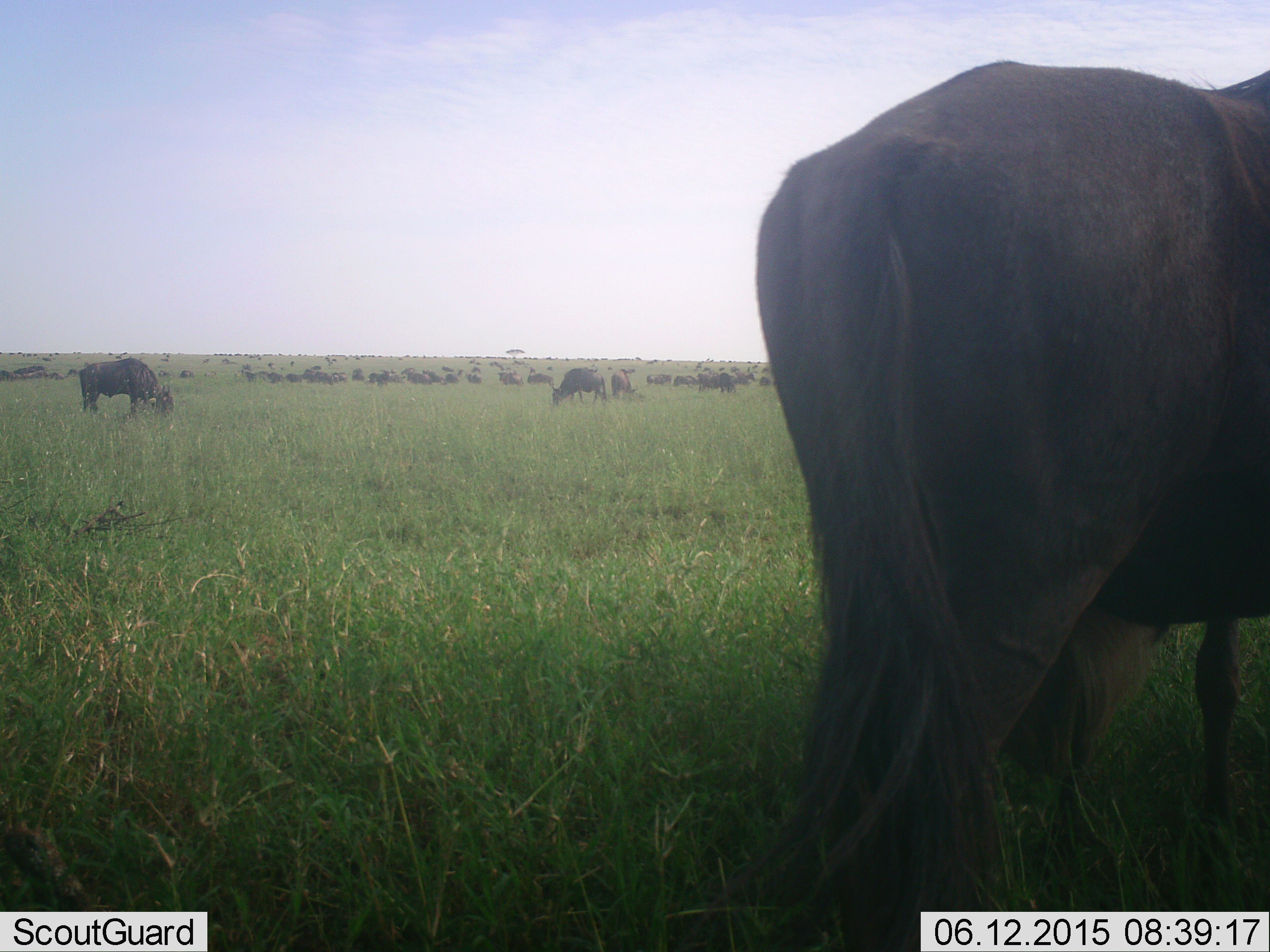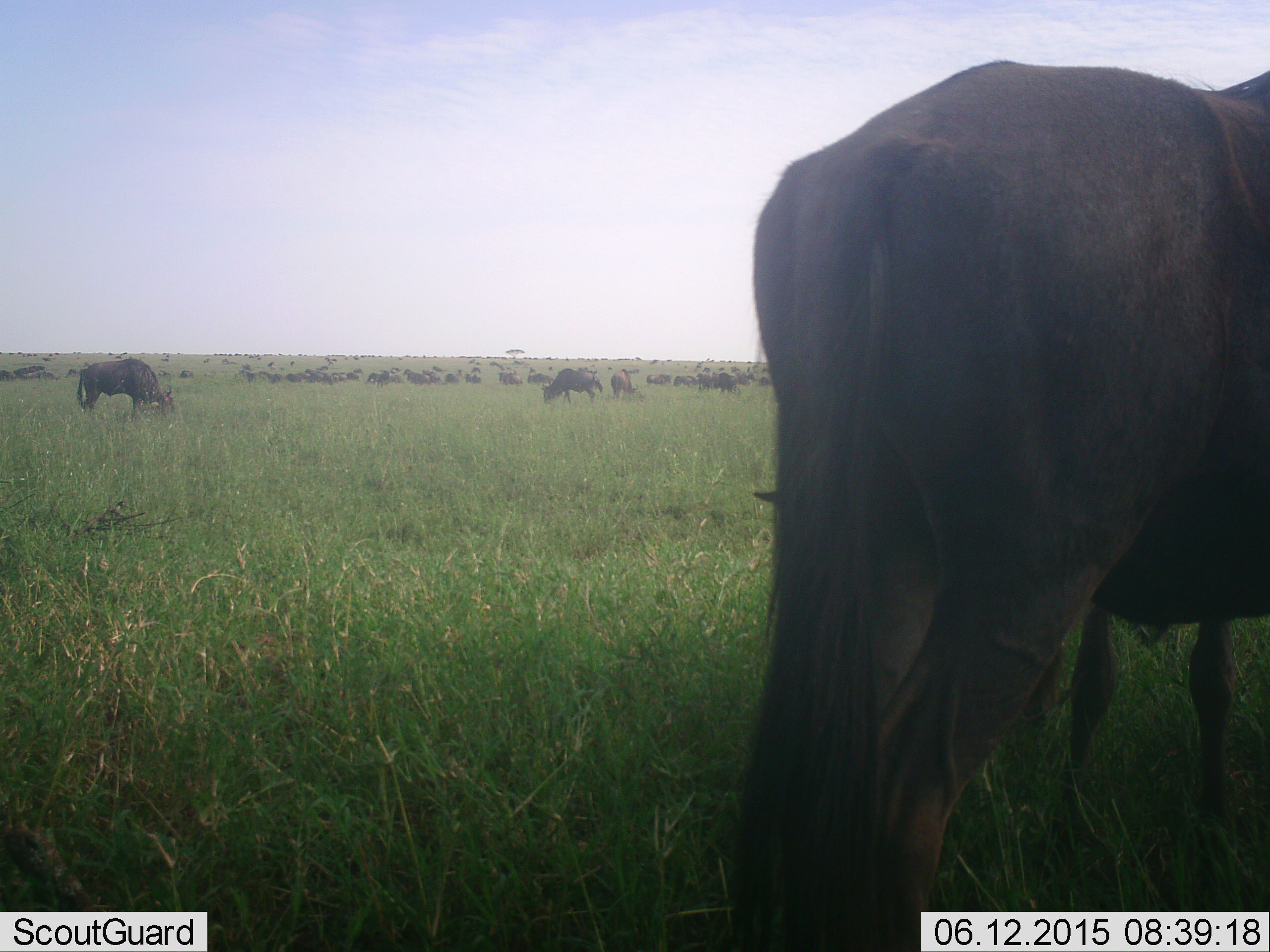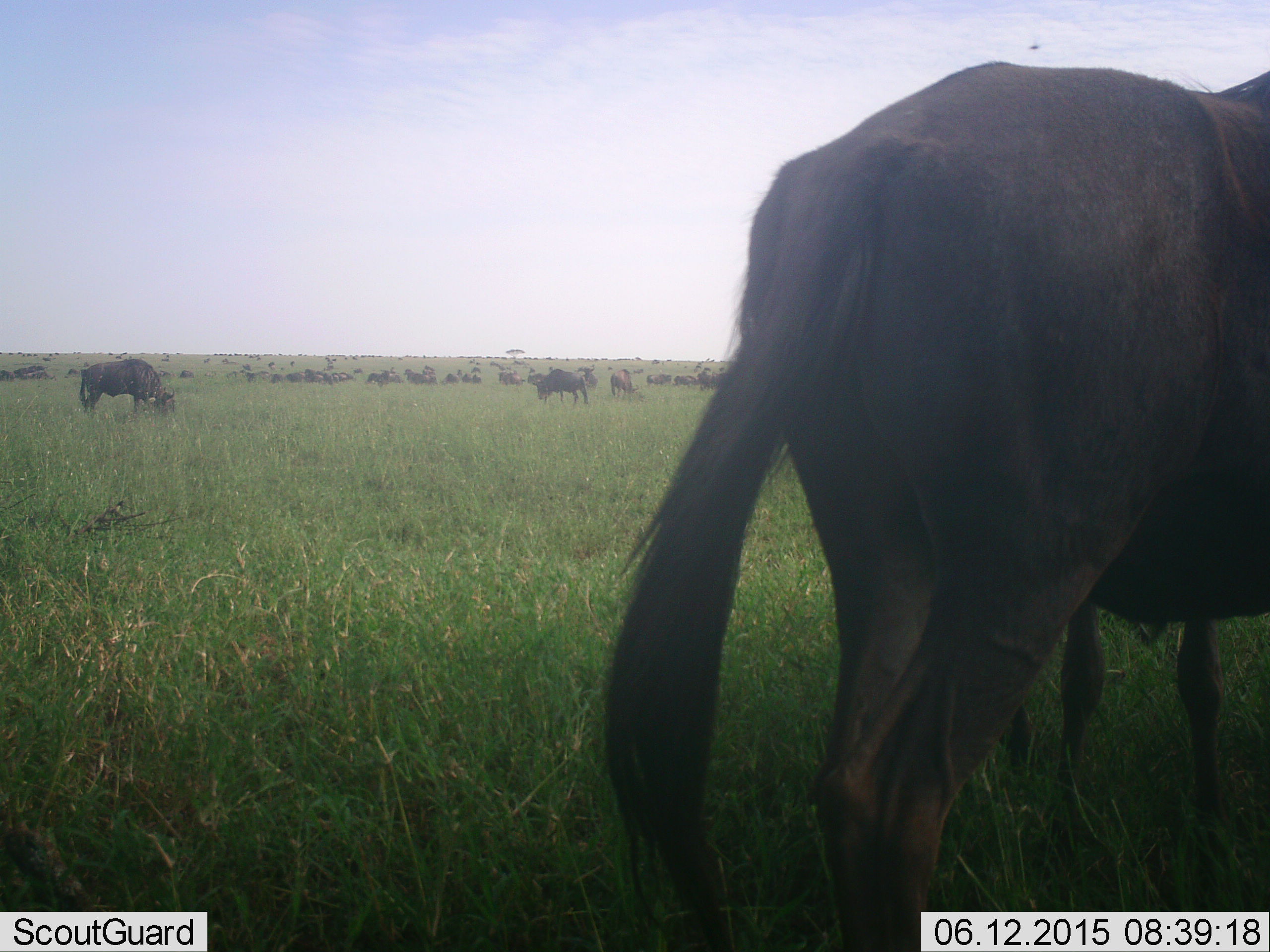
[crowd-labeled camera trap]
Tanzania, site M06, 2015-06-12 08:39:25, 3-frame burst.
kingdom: Animalia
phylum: Chordata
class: Mammalia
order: Artiodactyla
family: Bovidae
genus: Connochaetes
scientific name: Connochaetes taurinus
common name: blue wildebeest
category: wildebeest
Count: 51+.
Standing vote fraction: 30%.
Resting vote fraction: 0%.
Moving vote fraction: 30%.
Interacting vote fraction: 0%.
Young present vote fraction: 20%.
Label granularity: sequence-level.